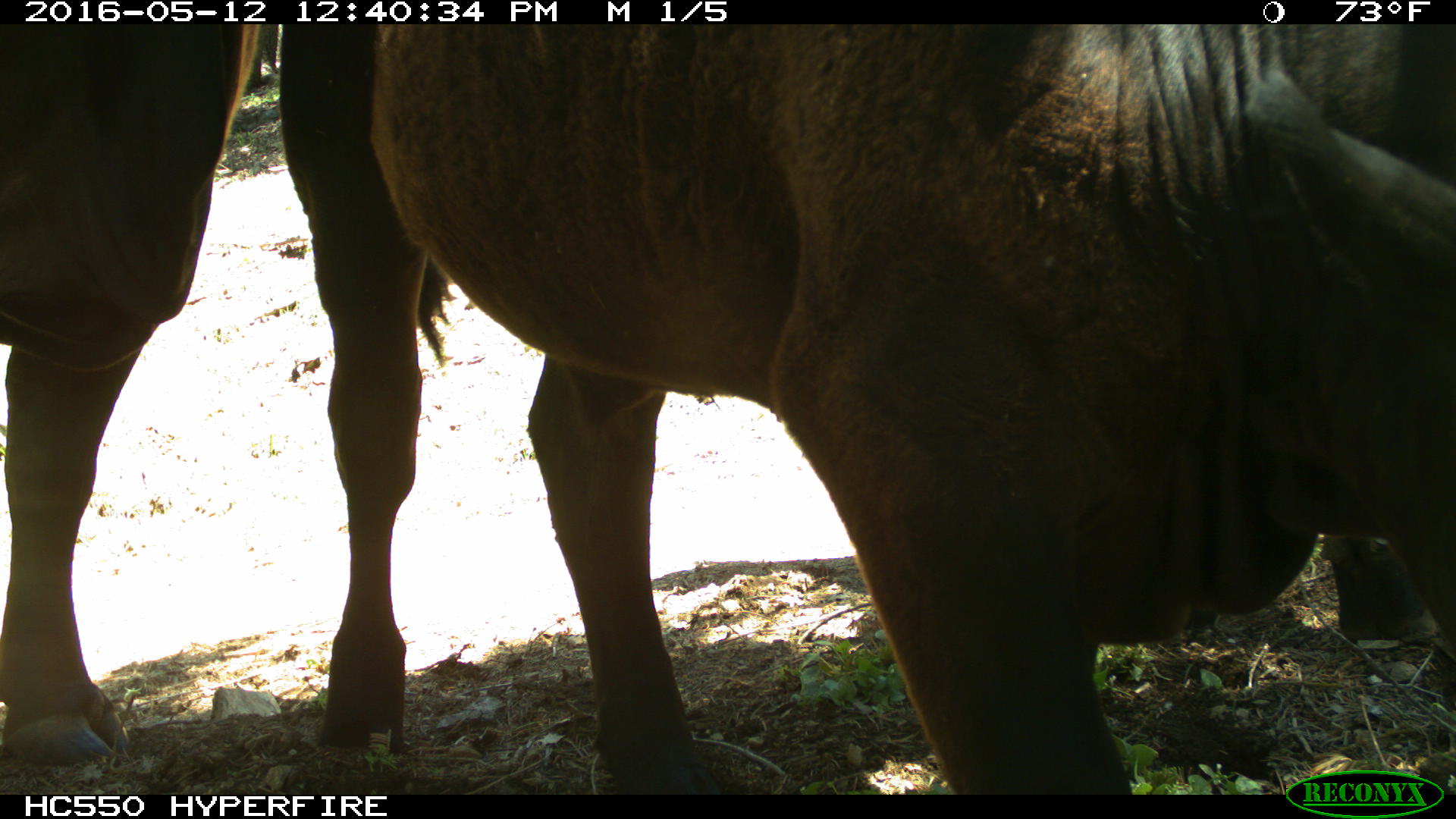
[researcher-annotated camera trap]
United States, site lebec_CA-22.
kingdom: Animalia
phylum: Chordata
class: Mammalia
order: Artiodactyla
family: Bovidae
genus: Bos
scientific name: Bos taurus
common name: domestic cow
Bos taurus (domestic cow).